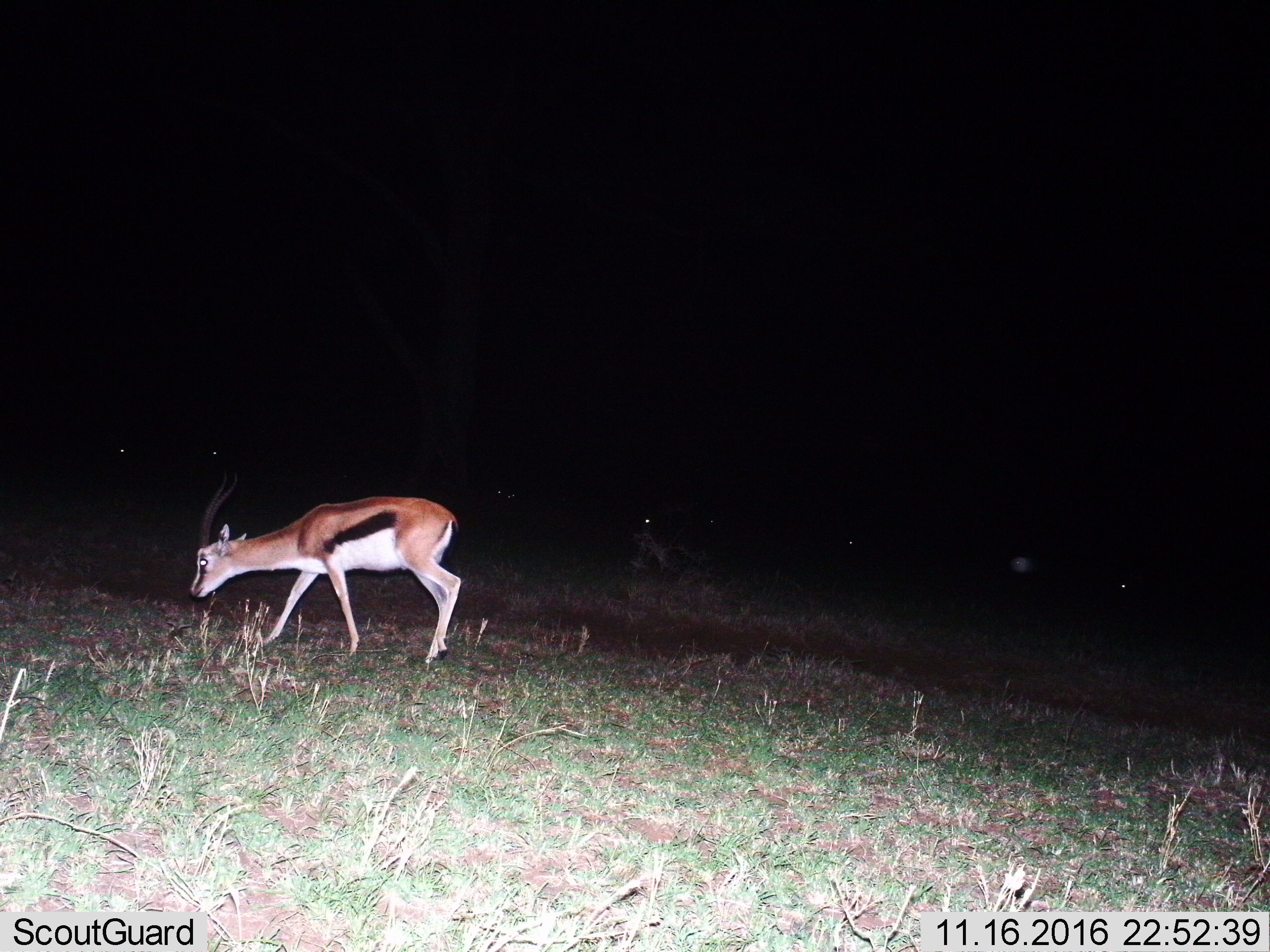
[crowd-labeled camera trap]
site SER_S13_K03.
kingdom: Animalia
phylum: Chordata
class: Mammalia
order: Artiodactyla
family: Bovidae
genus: Eudorcas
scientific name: Eudorcas thomsonii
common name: thomson's gazelle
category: gazellethomsons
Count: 1.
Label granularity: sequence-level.